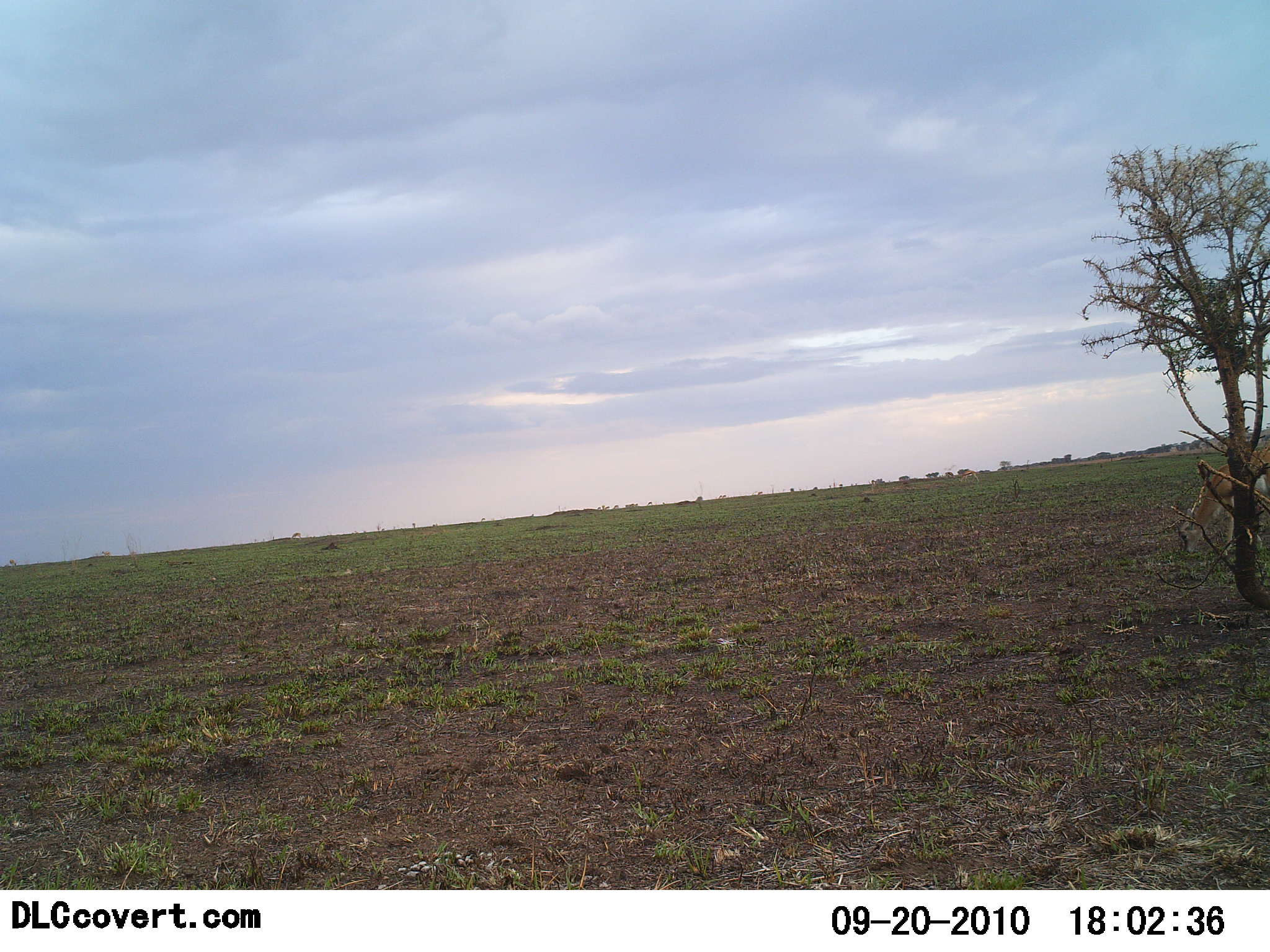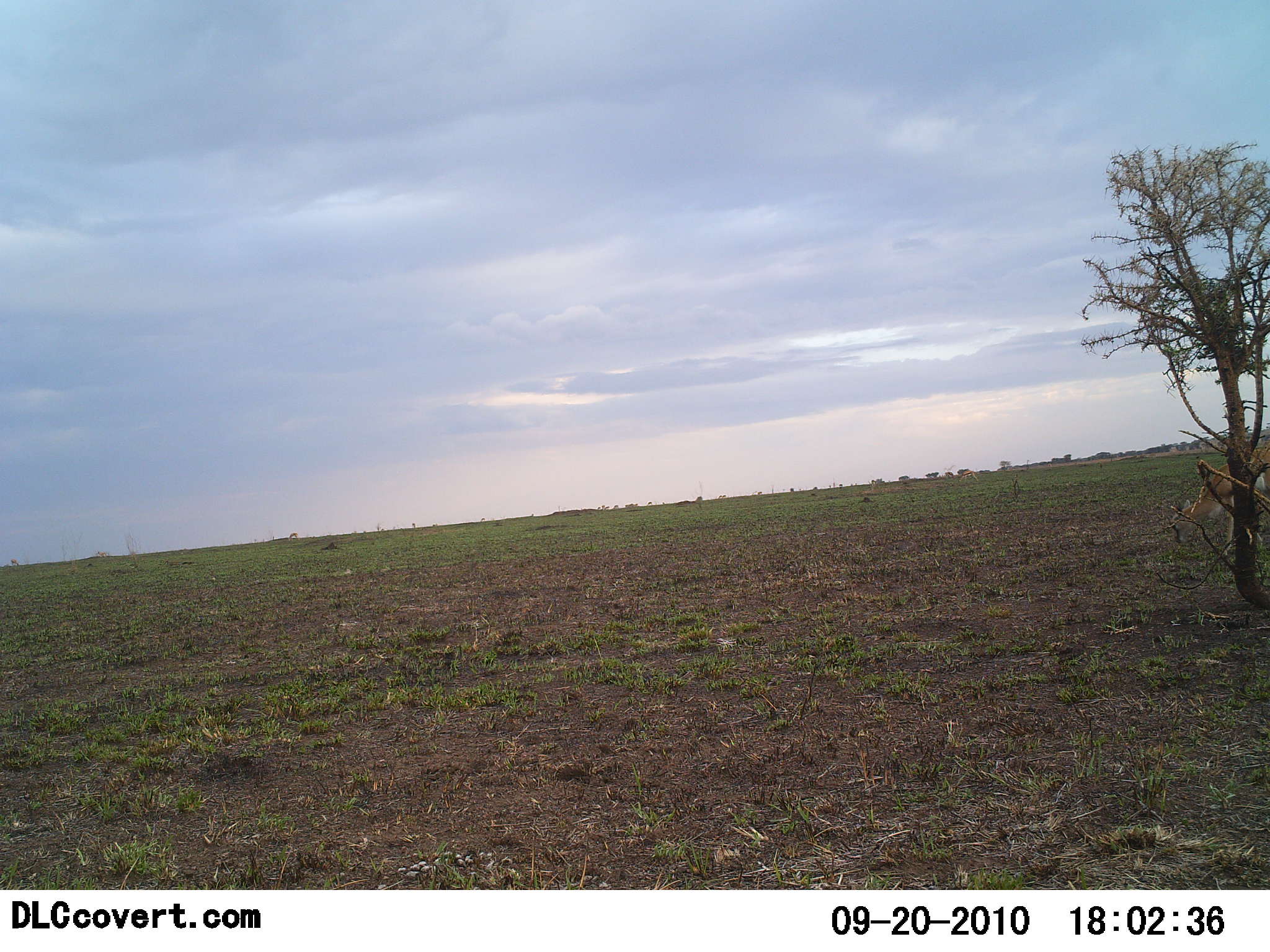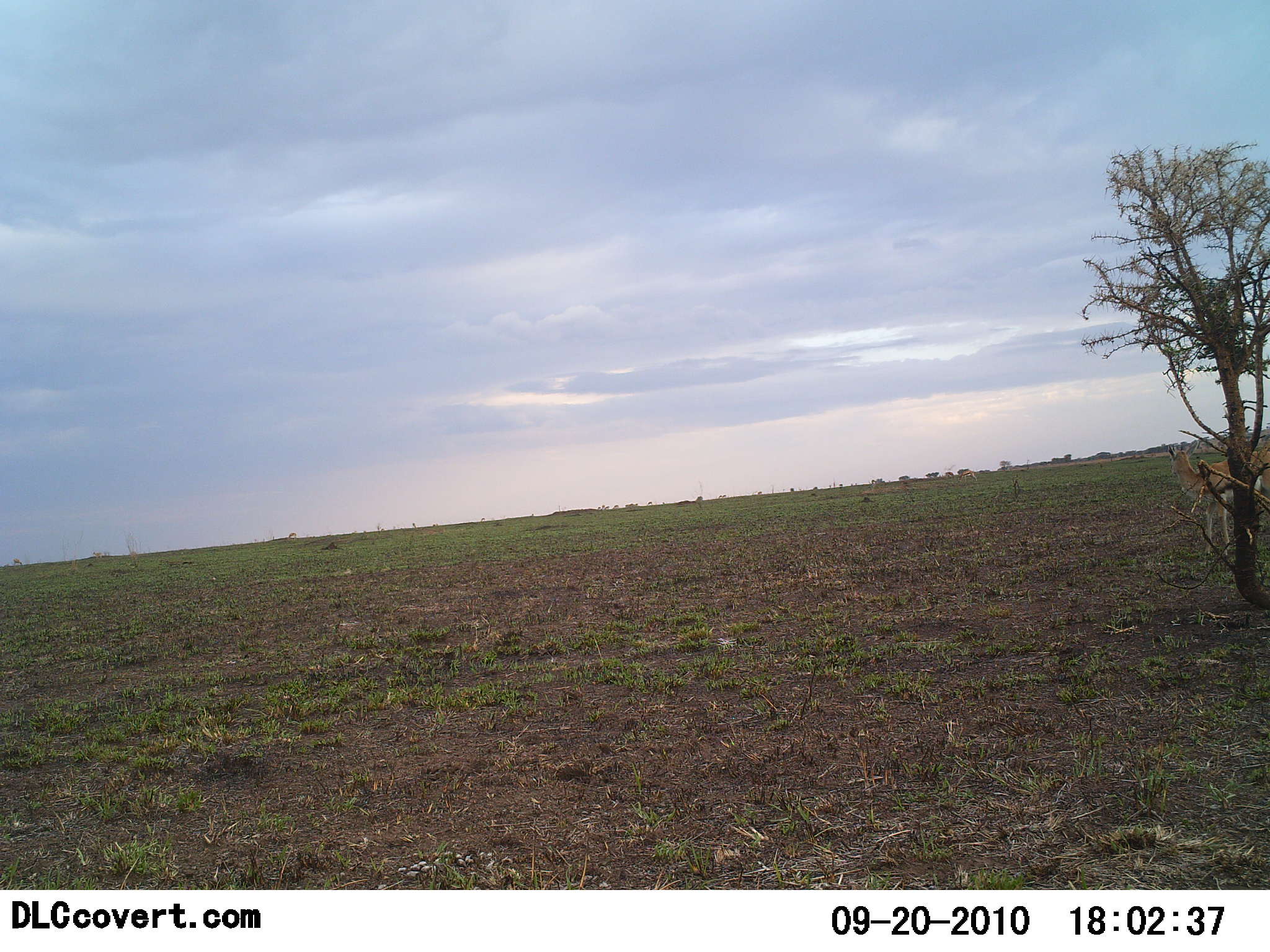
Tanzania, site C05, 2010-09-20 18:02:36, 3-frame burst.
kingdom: Animalia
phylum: Chordata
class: Mammalia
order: Artiodactyla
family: Bovidae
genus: Eudorcas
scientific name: Eudorcas thomsonii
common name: thomson's gazelle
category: gazellethomsons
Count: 1.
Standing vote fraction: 35%.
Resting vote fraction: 0%.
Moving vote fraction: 6%.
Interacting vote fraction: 0%.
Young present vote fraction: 0%.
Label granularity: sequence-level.